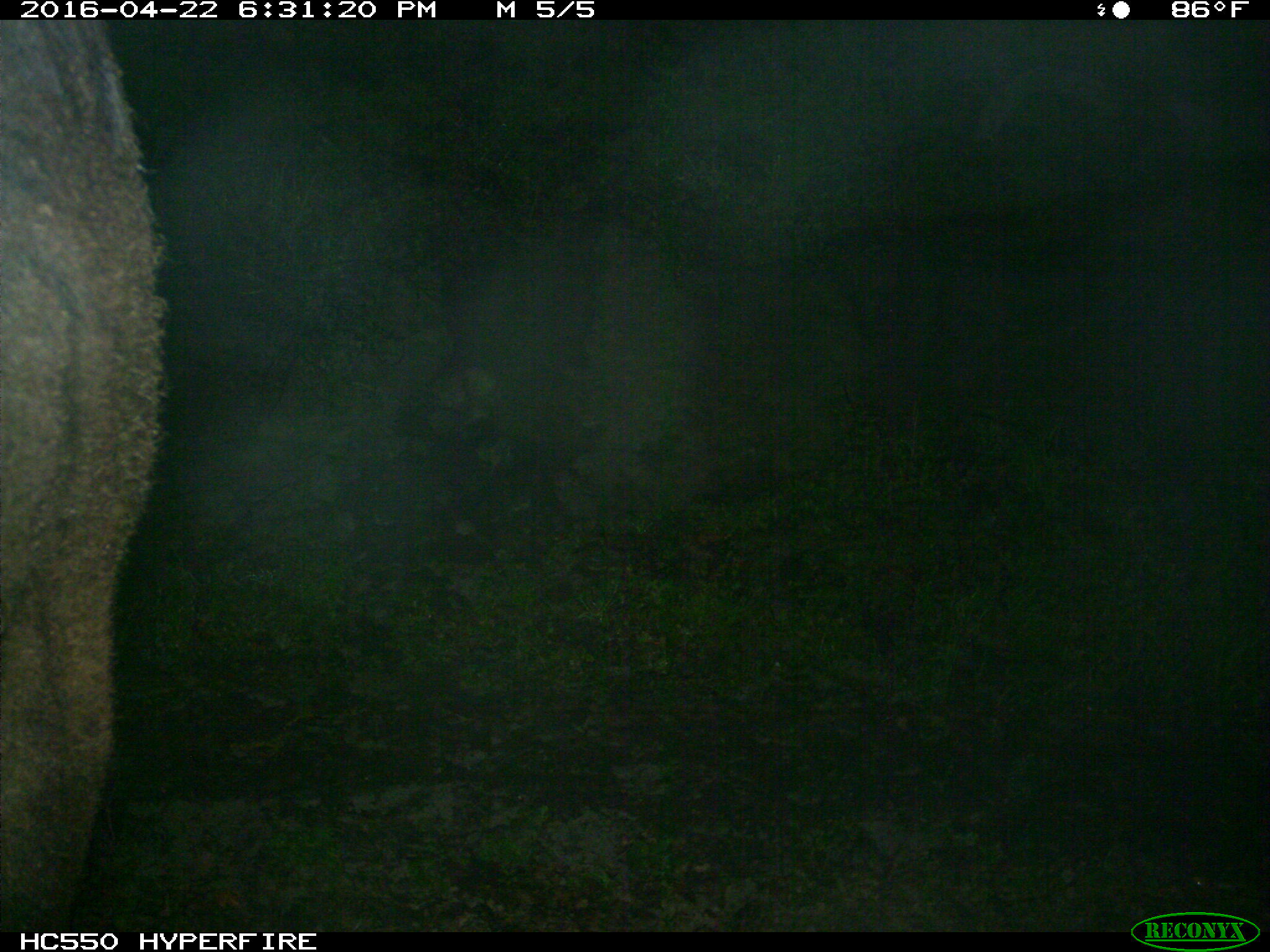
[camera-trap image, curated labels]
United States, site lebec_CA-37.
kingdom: Animalia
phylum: Chordata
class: Mammalia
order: Artiodactyla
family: Bovidae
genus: Bos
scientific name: Bos taurus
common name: domestic cow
Bos taurus (domestic cow).